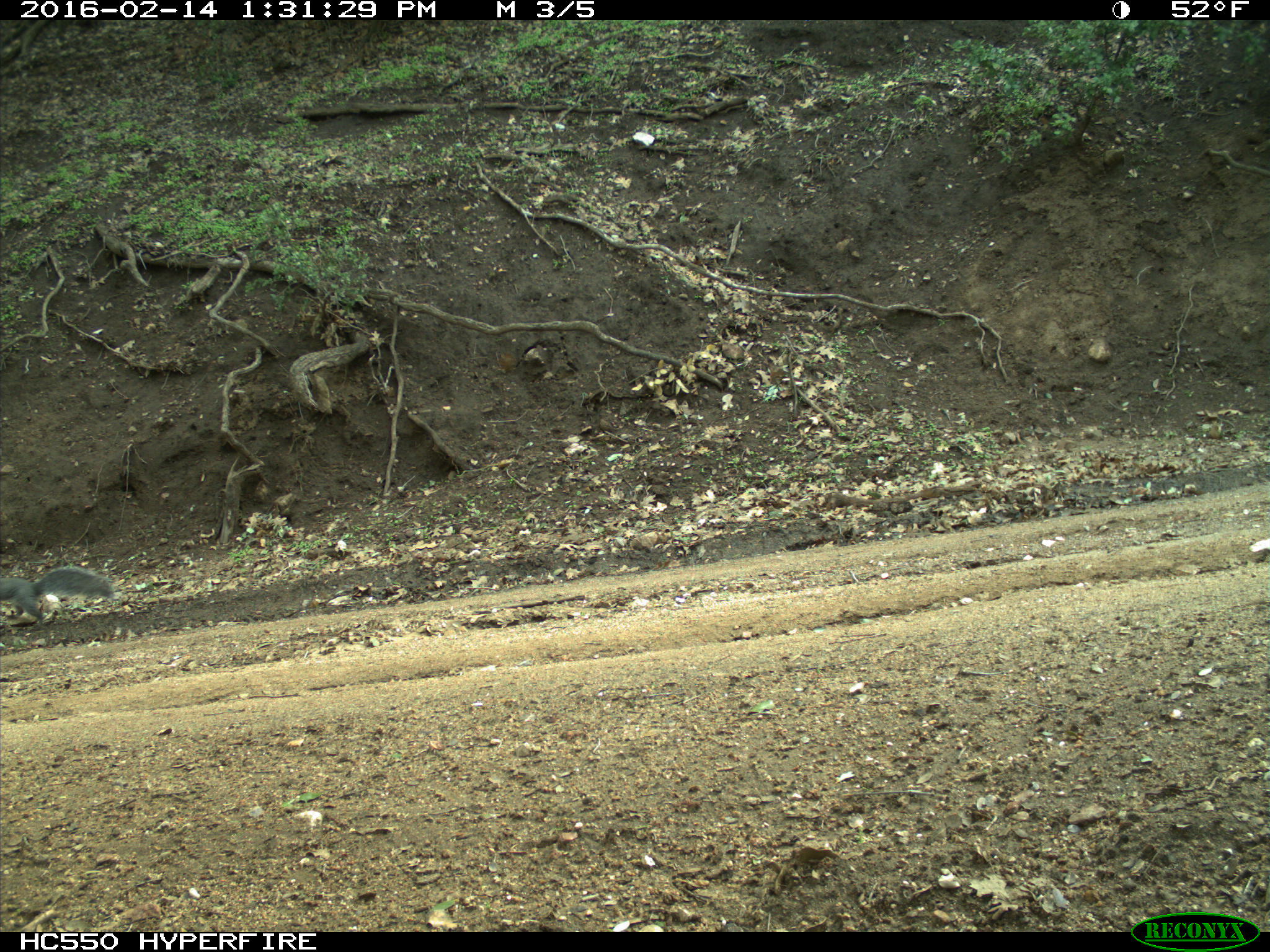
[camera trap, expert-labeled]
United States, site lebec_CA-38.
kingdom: Animalia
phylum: Chordata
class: Mammalia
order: Rodentia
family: Sciuridae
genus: Sciurus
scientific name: Sciurus carolinensis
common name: eastern gray squirrel